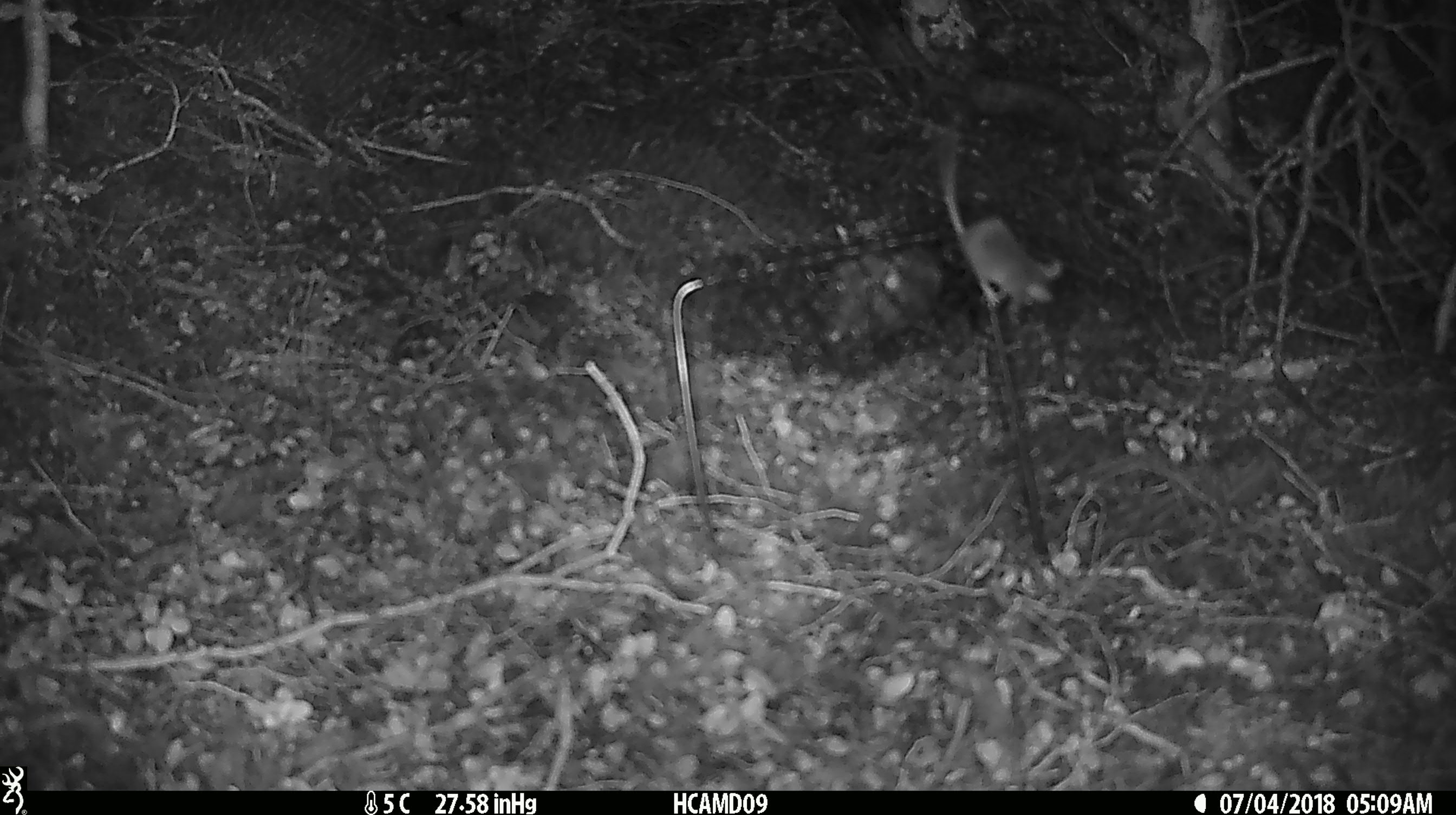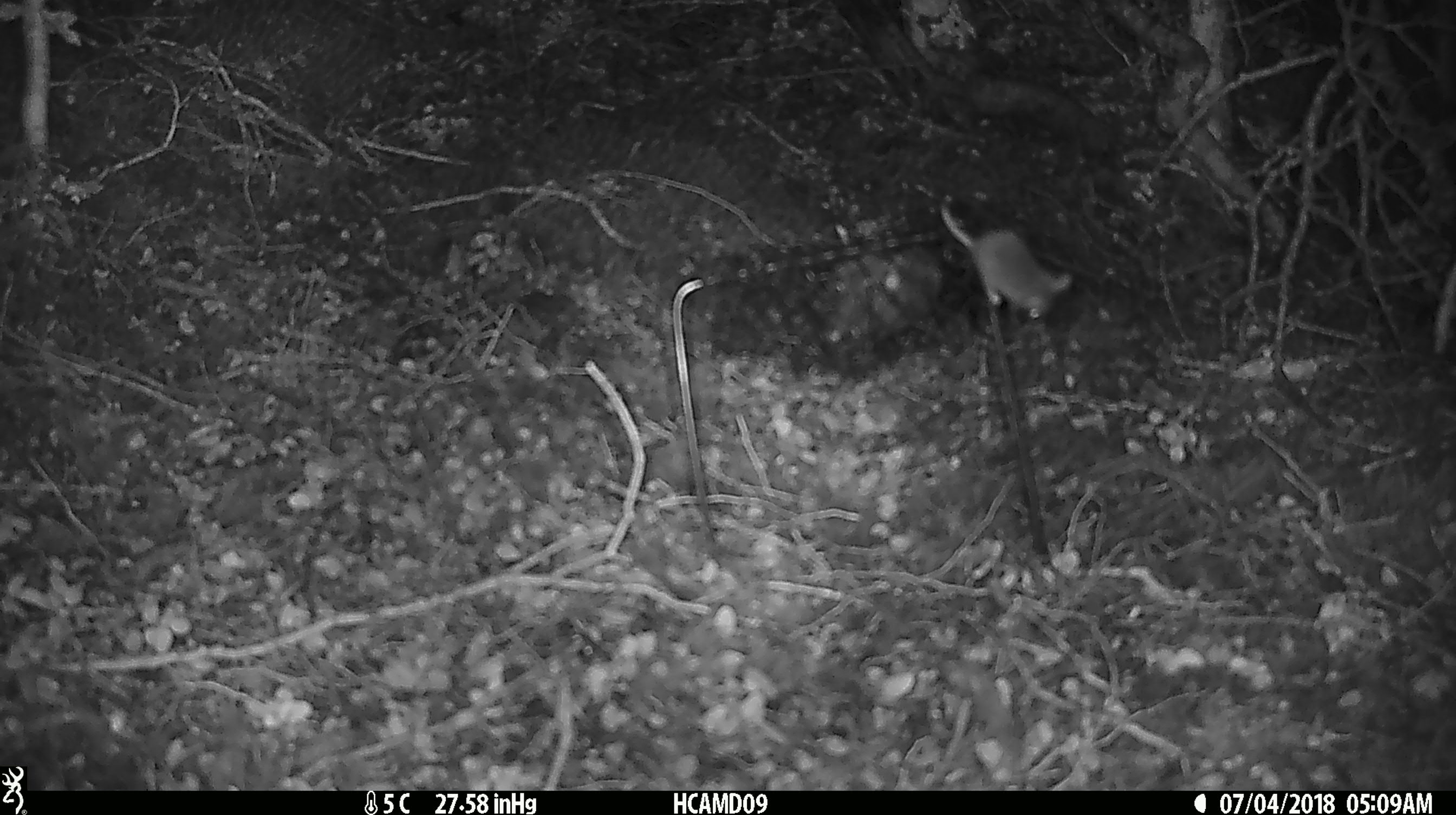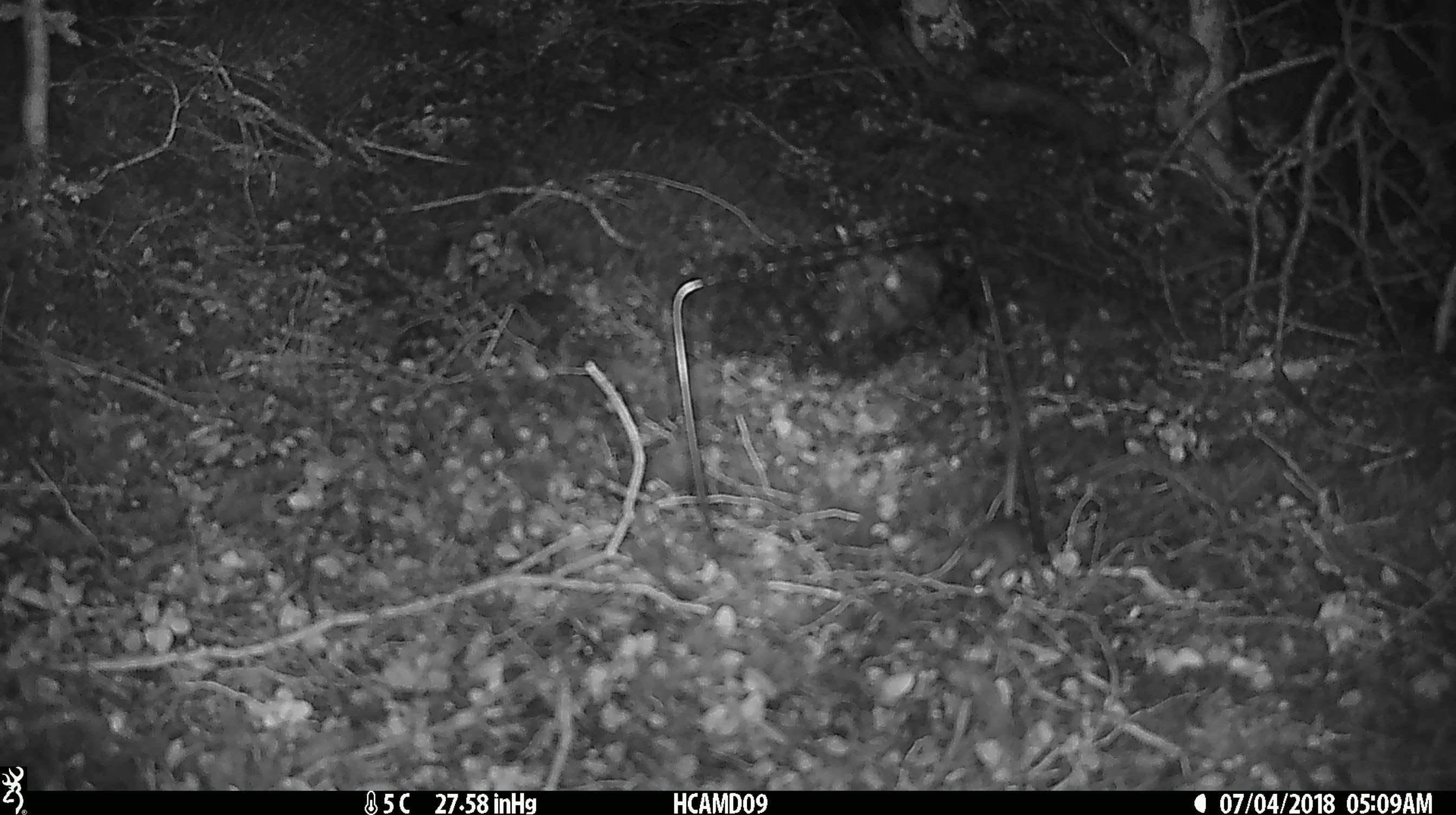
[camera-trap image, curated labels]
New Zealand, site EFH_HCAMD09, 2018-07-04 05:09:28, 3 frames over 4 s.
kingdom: Animalia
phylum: Chordata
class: Mammalia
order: Rodentia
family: Muridae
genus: Mus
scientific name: Mus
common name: mouse